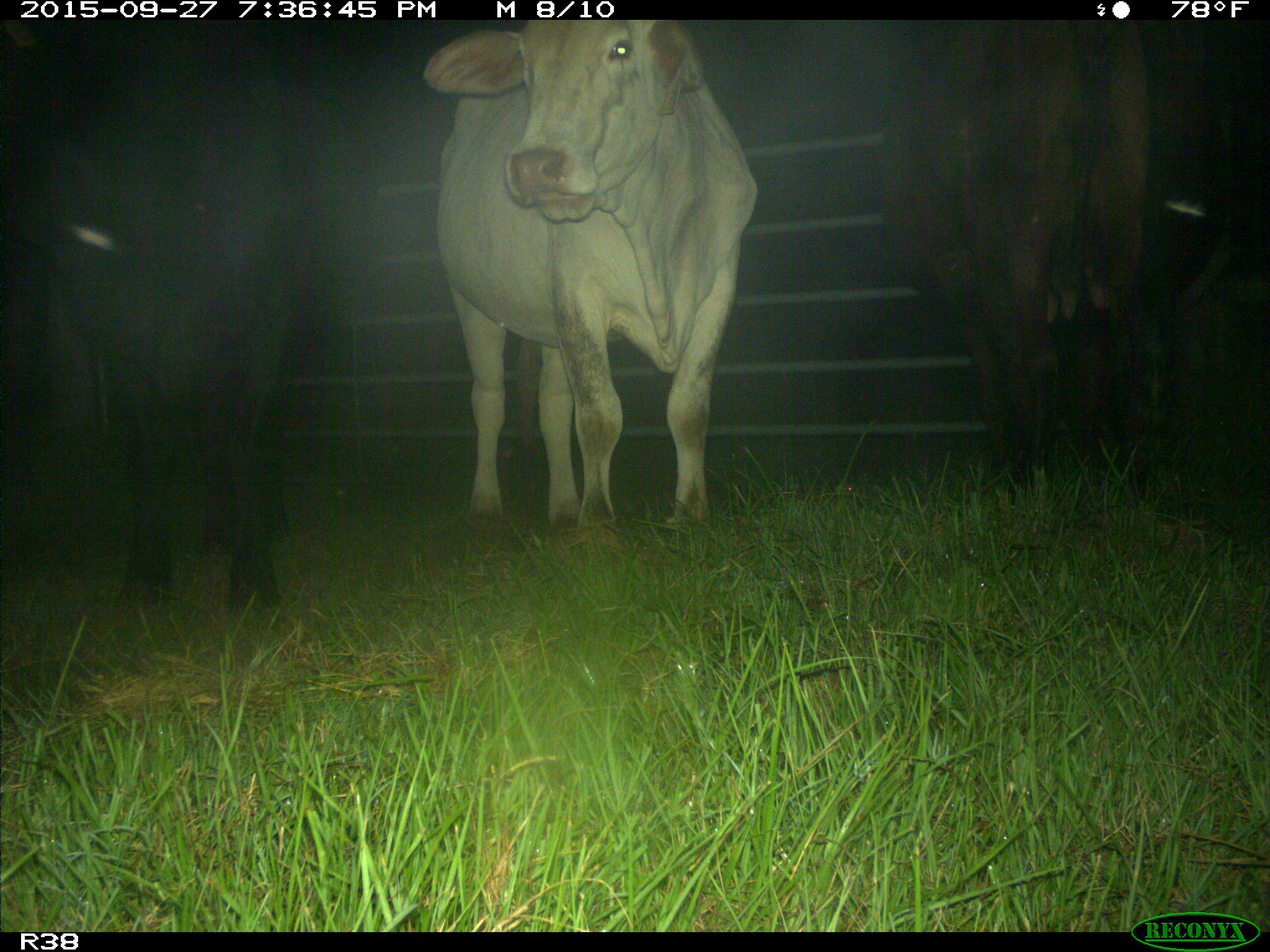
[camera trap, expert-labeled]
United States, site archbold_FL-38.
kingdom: Animalia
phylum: Chordata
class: Mammalia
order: Artiodactyla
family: Bovidae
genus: Bos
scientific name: Bos taurus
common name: domestic cow